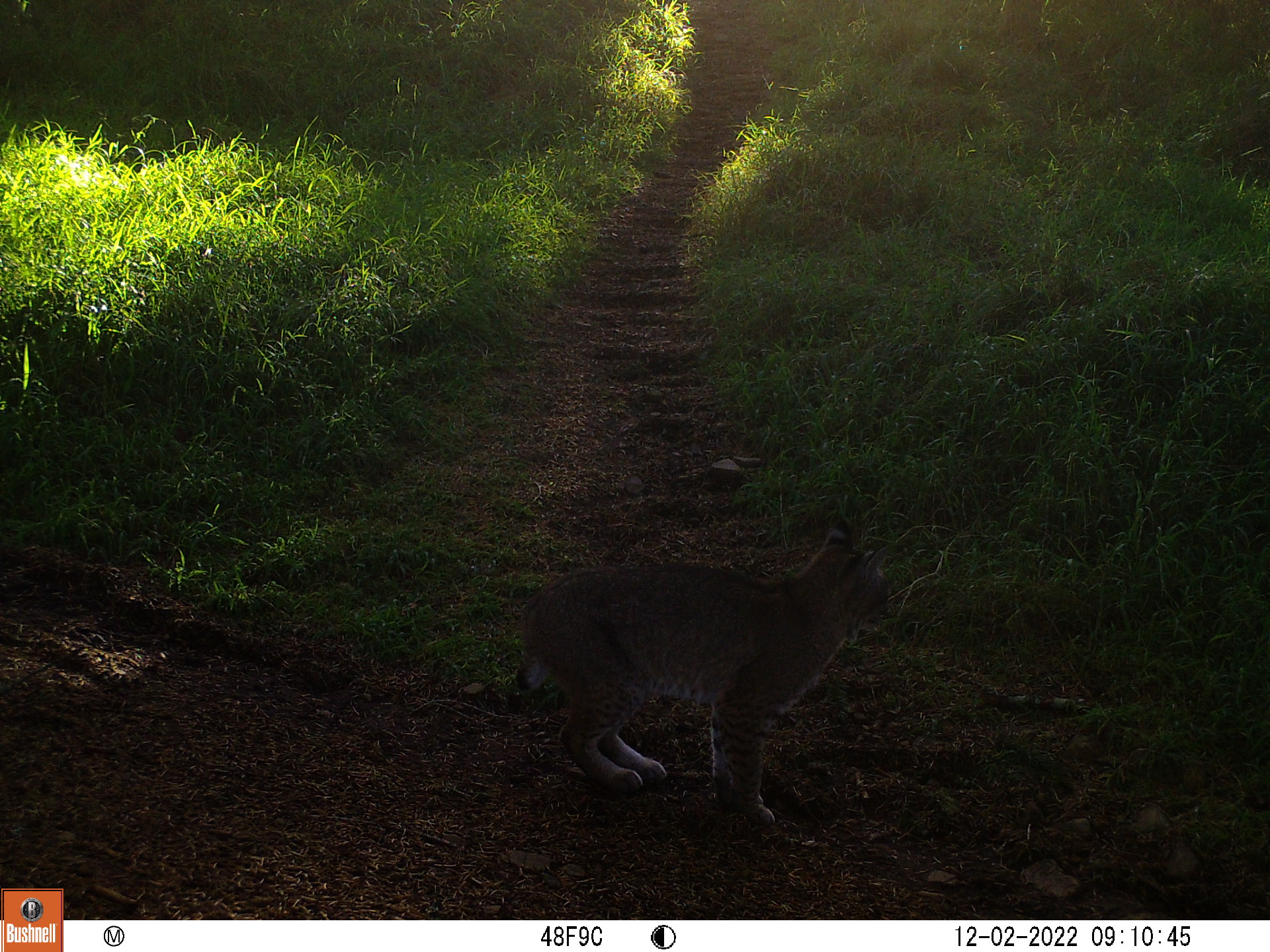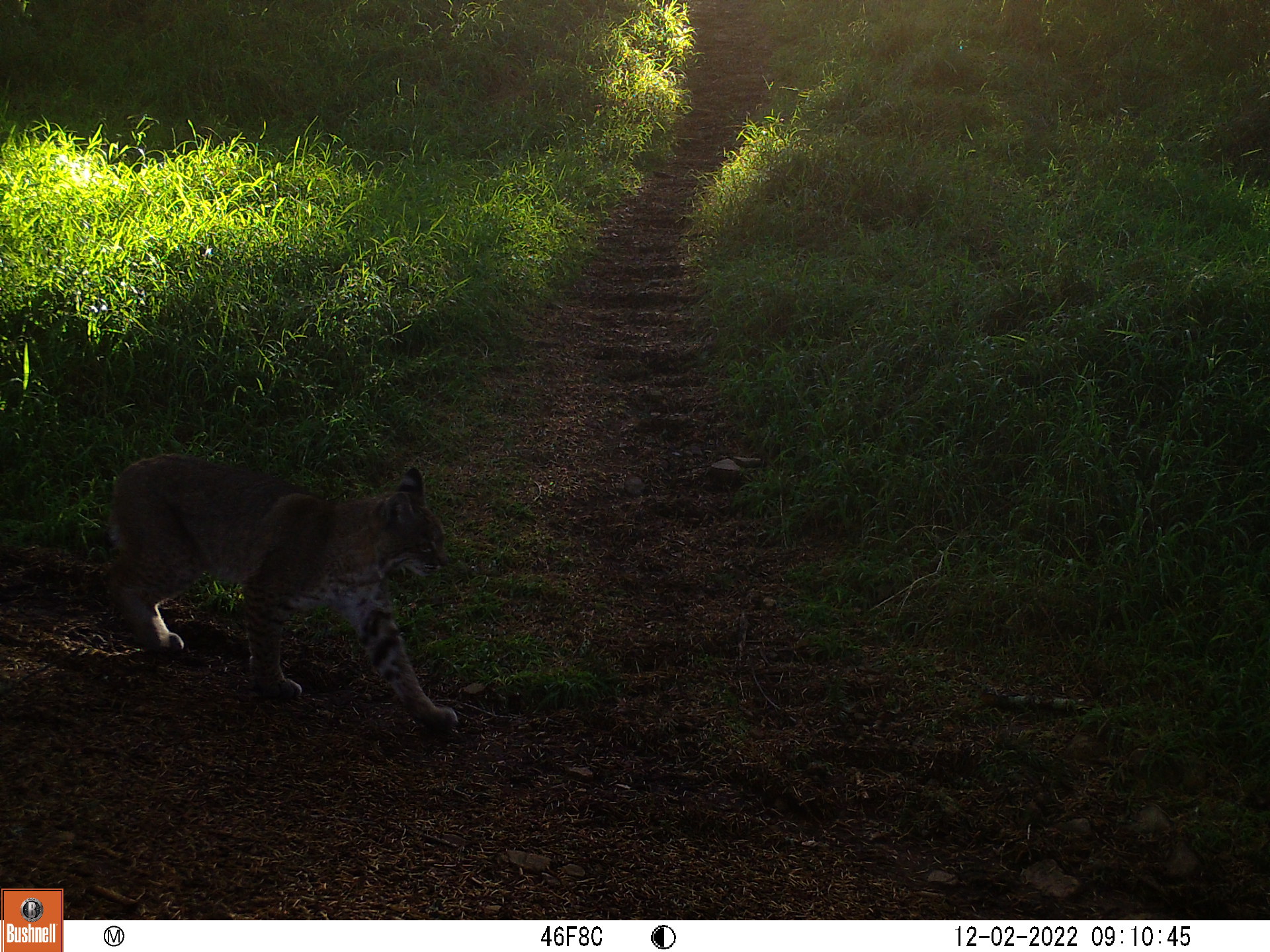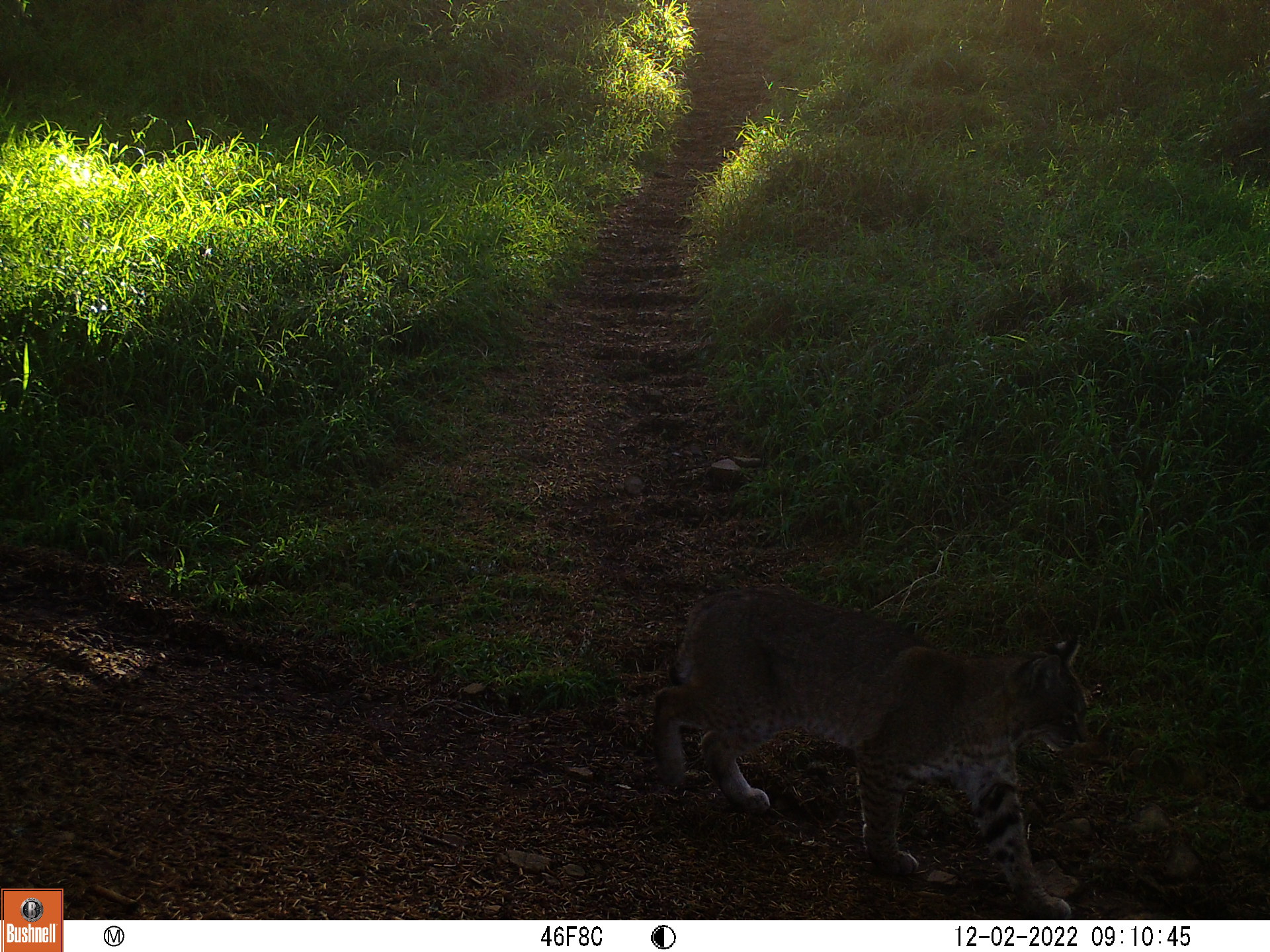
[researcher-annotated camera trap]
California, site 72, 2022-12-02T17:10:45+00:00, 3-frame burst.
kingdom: Animalia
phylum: Chordata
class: Mammalia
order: Carnivora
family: Felidae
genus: Lynx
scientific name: Lynx rufus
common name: bobcat